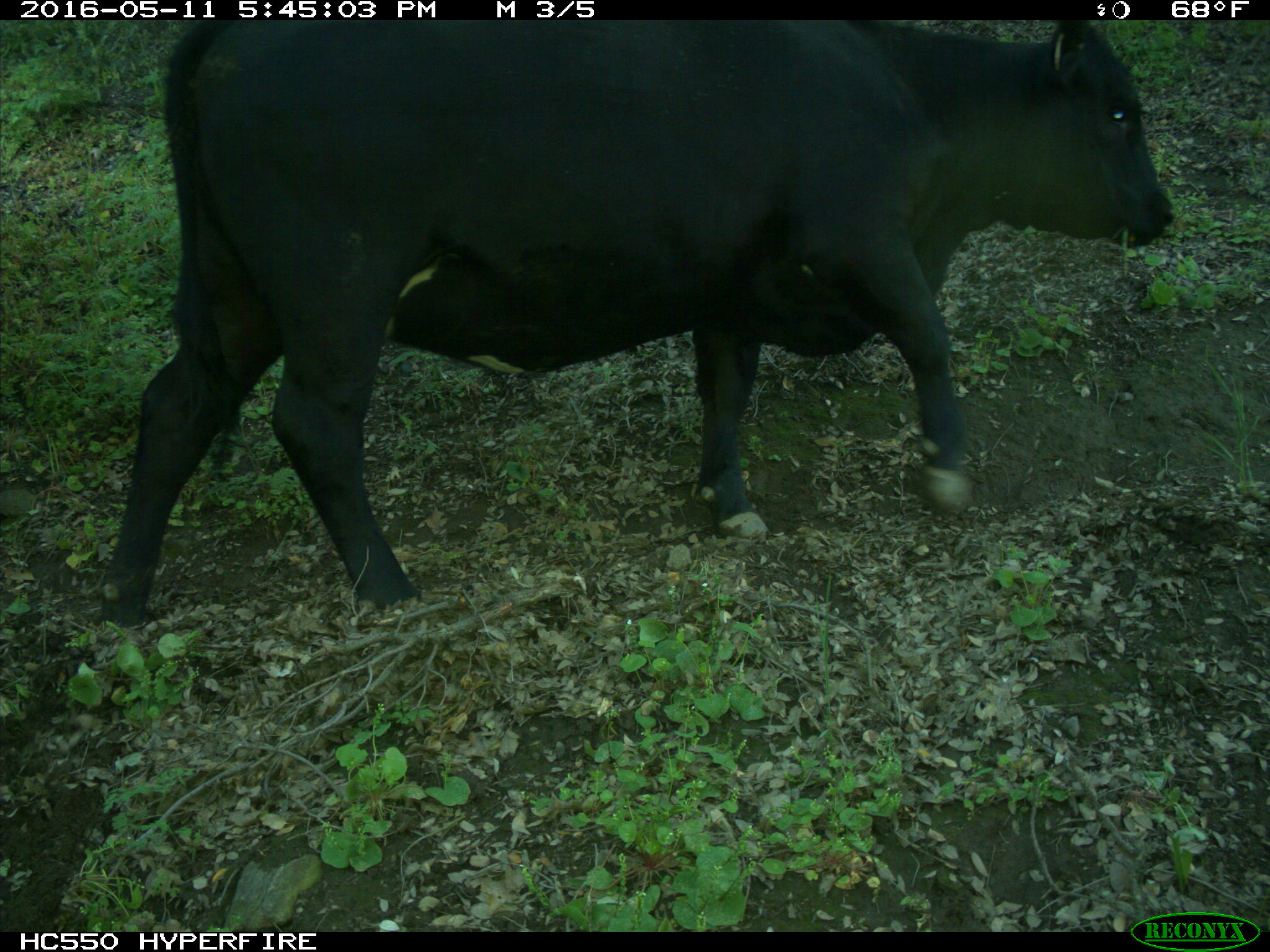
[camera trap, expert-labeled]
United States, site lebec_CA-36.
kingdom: Animalia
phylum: Chordata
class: Mammalia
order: Artiodactyla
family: Bovidae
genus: Bos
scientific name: Bos taurus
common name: domestic cow